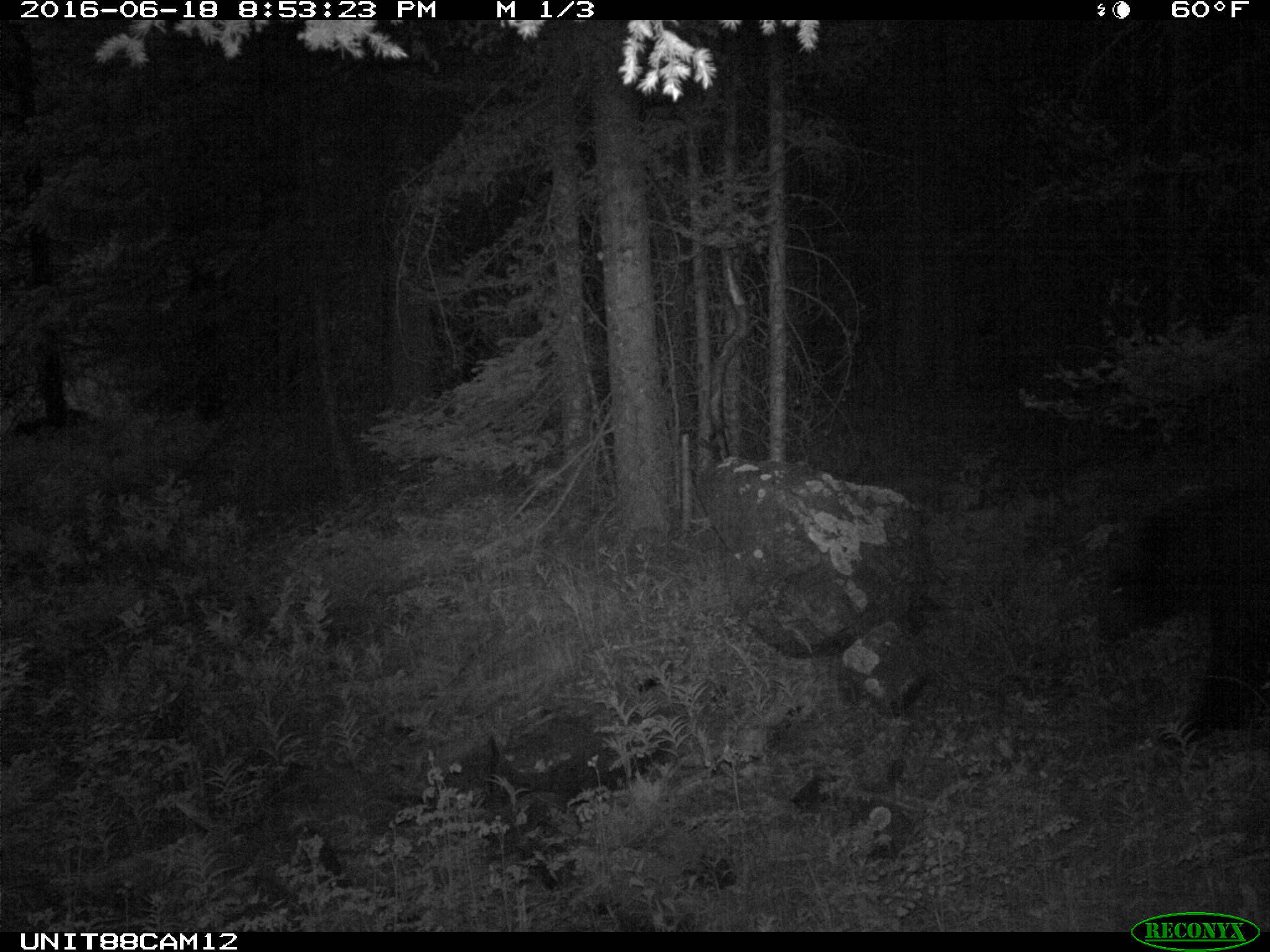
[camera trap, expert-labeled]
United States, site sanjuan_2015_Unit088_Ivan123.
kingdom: Animalia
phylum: Chordata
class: Mammalia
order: Carnivora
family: Ursidae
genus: Ursus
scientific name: Ursus americanus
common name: american black bear